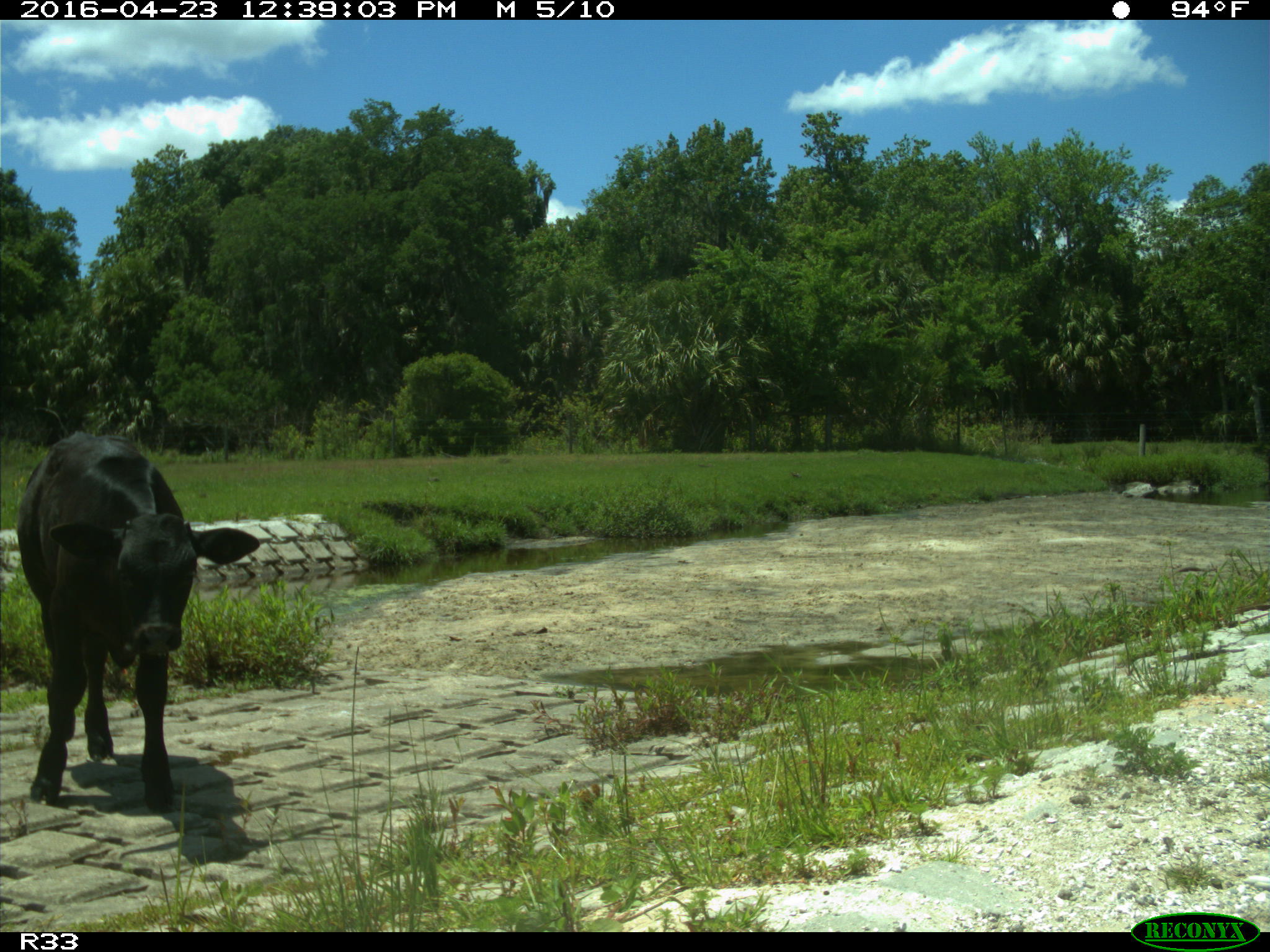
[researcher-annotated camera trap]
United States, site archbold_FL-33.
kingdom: Animalia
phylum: Chordata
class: Mammalia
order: Artiodactyla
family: Bovidae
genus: Bos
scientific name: Bos taurus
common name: domestic cow